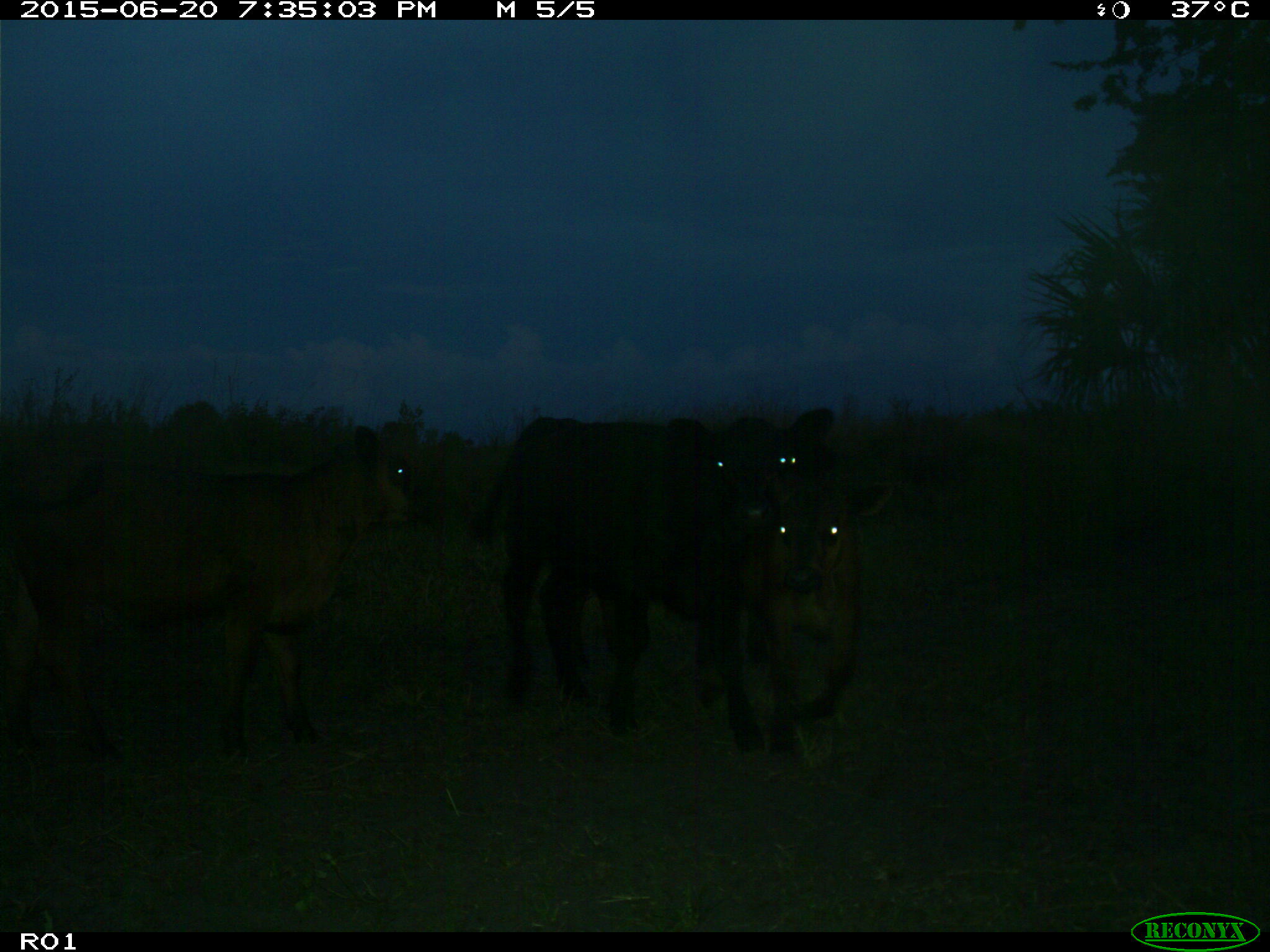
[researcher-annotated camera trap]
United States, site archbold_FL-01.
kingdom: Animalia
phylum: Chordata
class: Mammalia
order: Artiodactyla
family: Bovidae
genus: Bos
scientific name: Bos taurus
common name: domestic cow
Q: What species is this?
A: Bos taurus (domestic cow).